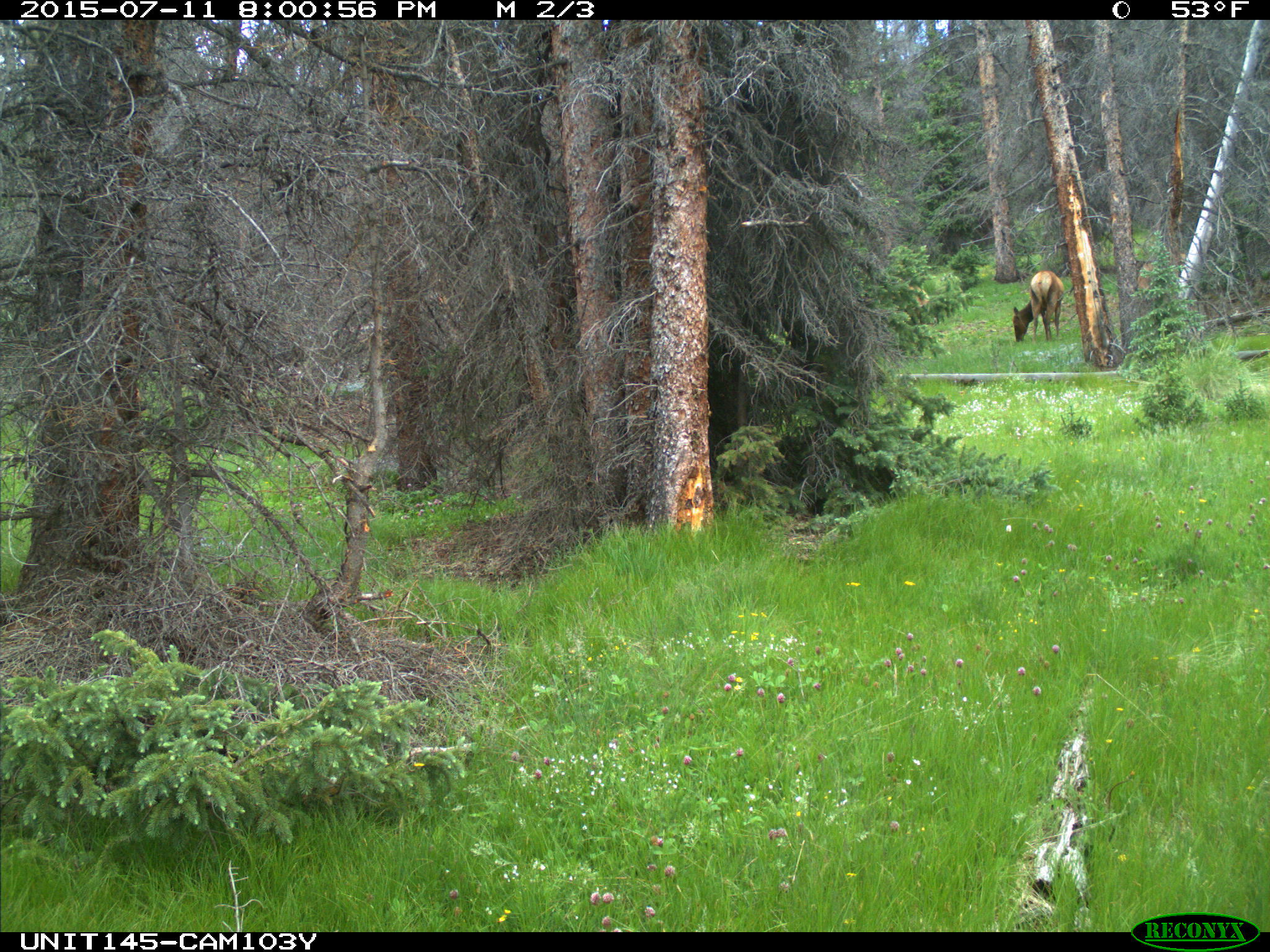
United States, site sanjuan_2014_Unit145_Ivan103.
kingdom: Animalia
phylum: Chordata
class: Mammalia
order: Artiodactyla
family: Cervidae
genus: Cervus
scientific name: Cervus elaphus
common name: red deer